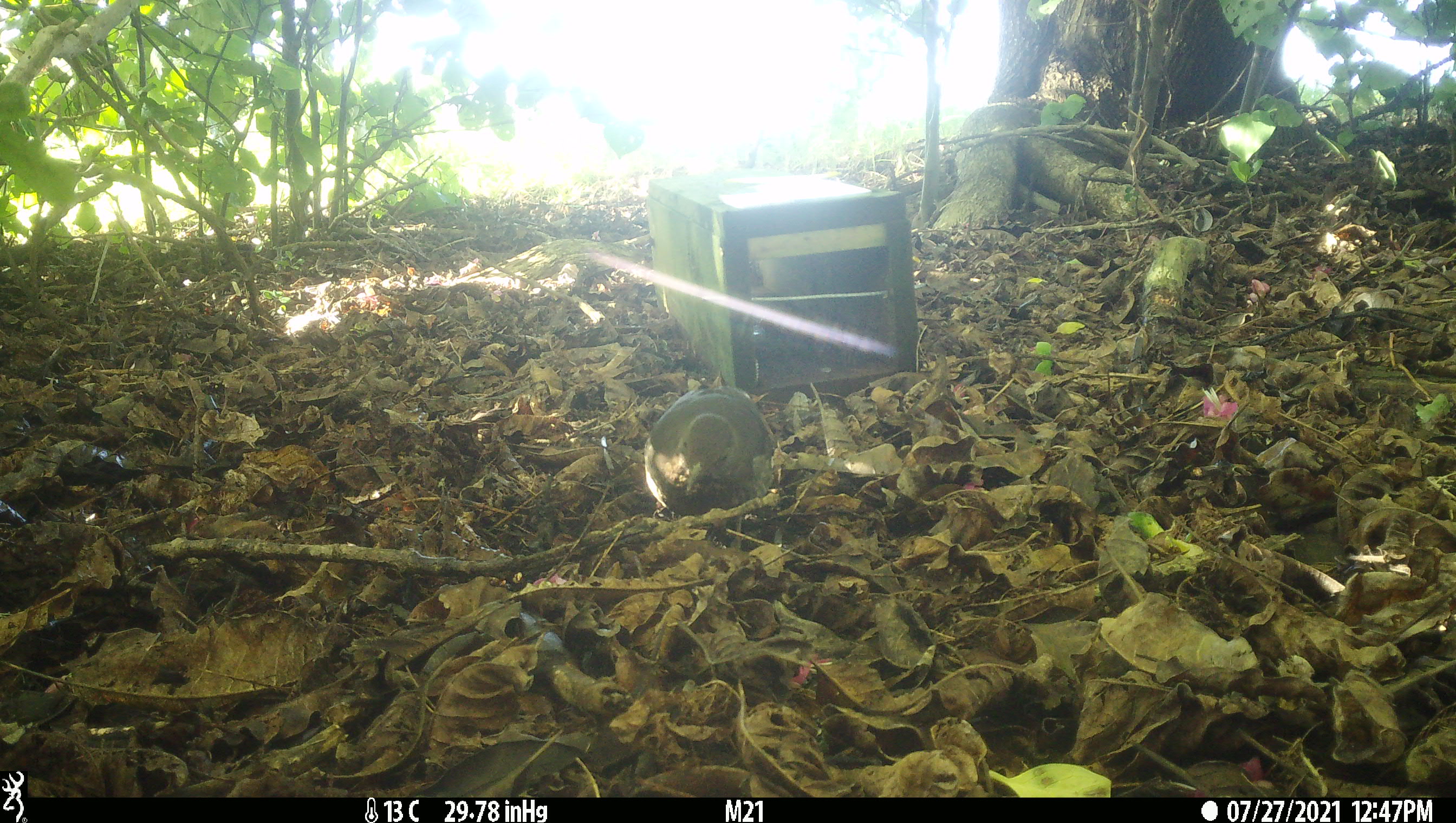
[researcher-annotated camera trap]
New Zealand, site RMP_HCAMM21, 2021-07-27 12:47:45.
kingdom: Animalia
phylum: Chordata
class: Aves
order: Passeriformes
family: Turdidae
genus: Turdus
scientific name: Turdus merula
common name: eurasian blackbird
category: blackbird